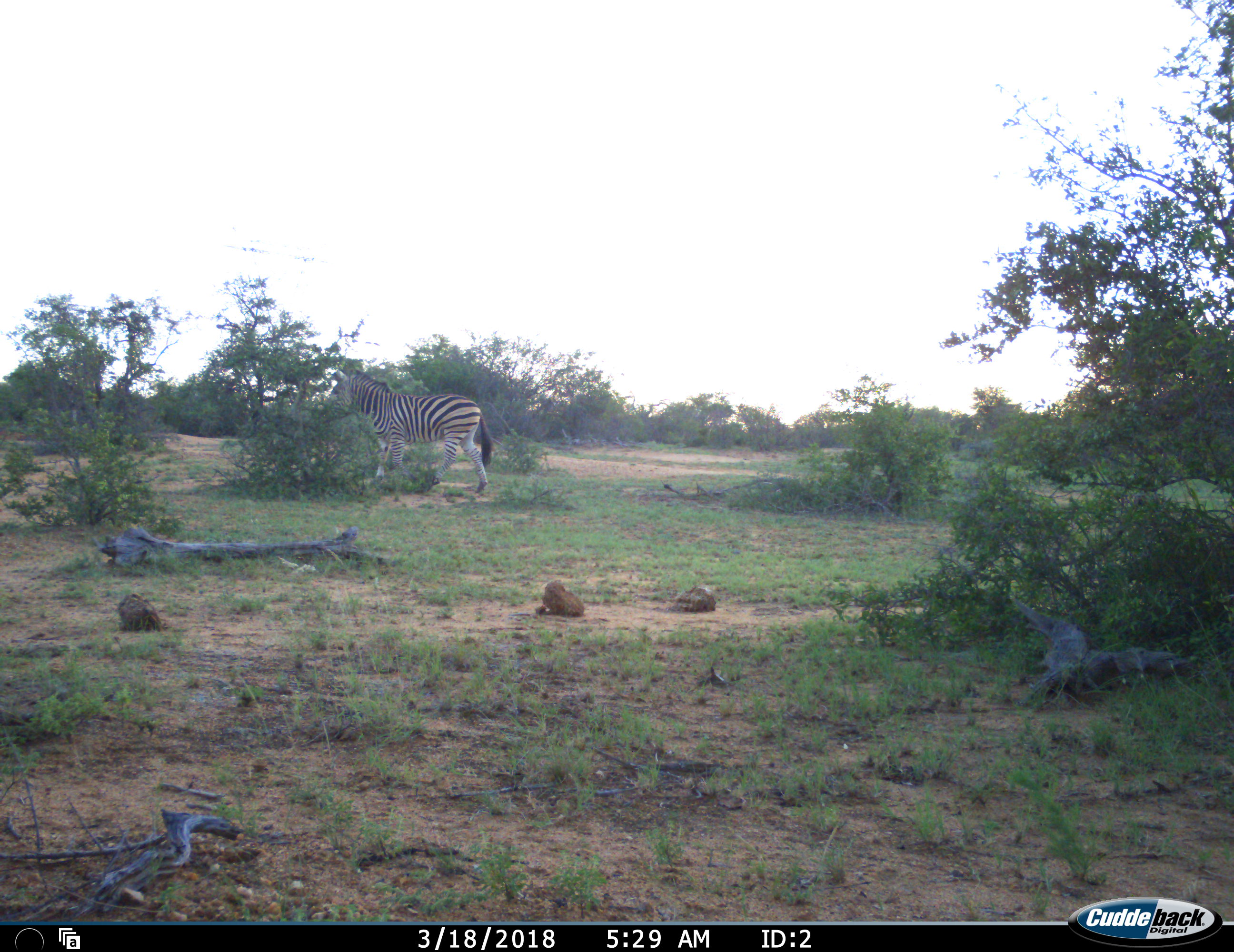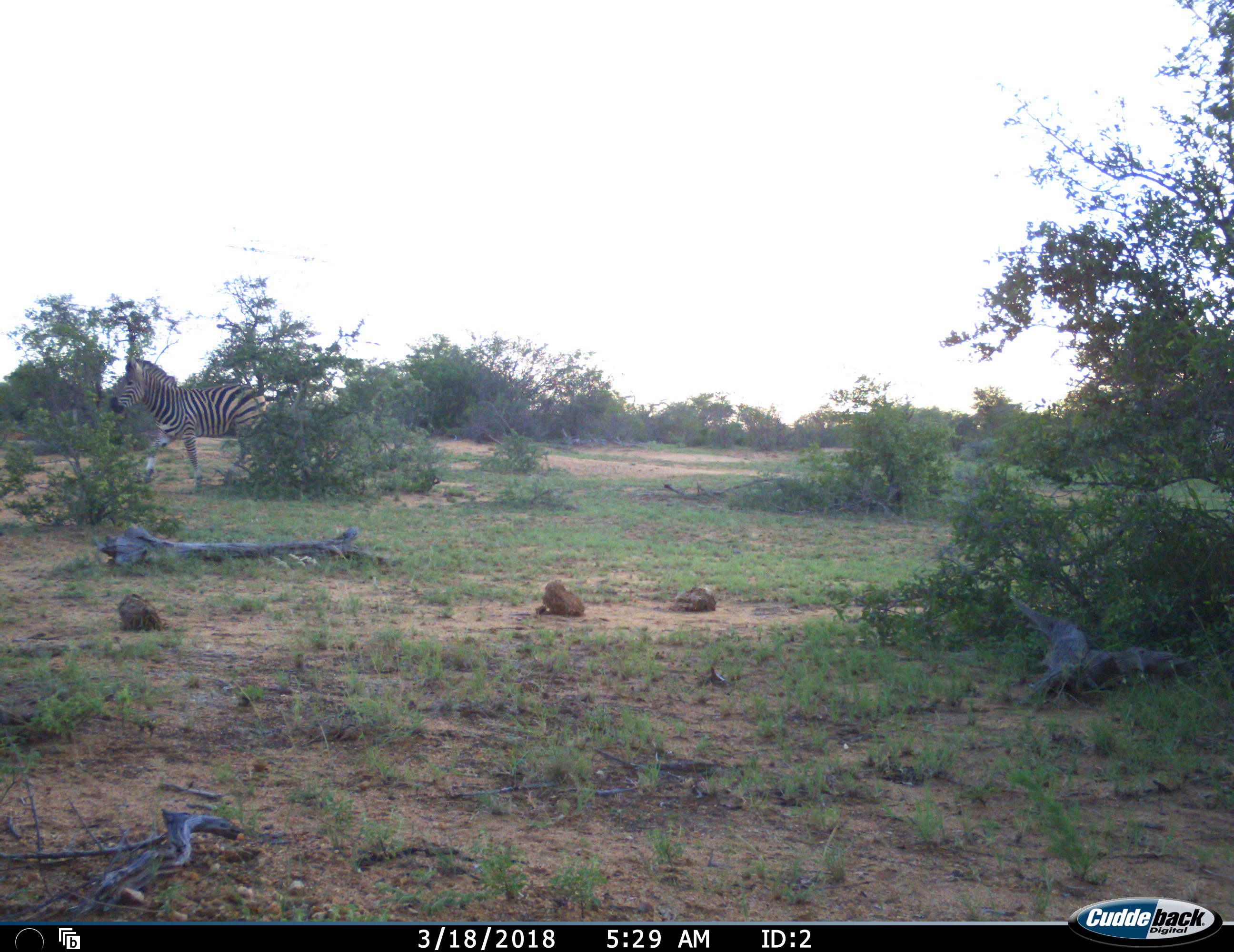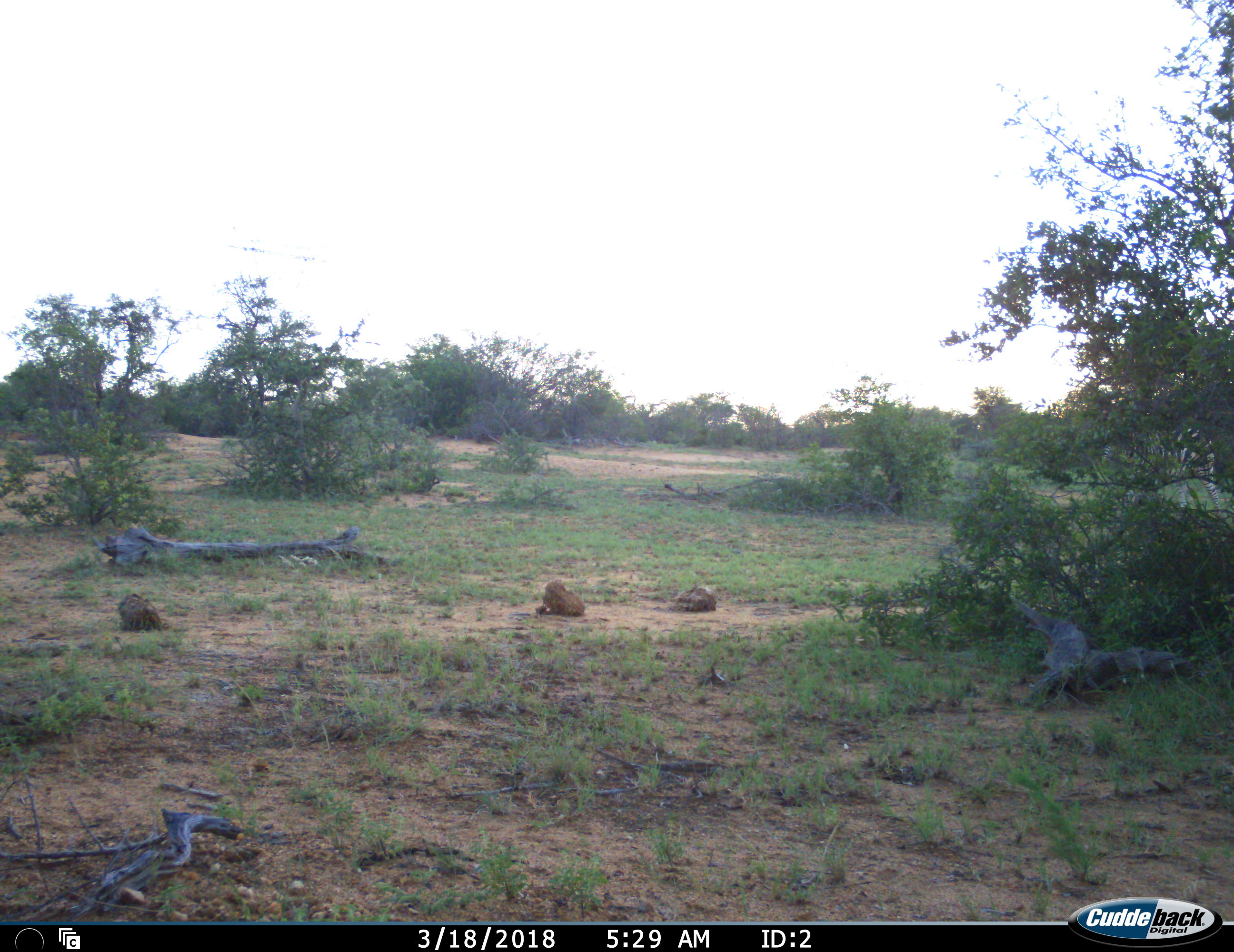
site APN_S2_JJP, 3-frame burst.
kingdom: Animalia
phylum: Chordata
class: Mammalia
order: Perissodactyla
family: Equidae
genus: Equus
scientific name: Equus quagga burchellii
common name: burchell's zebra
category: zebraburchells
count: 1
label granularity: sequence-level